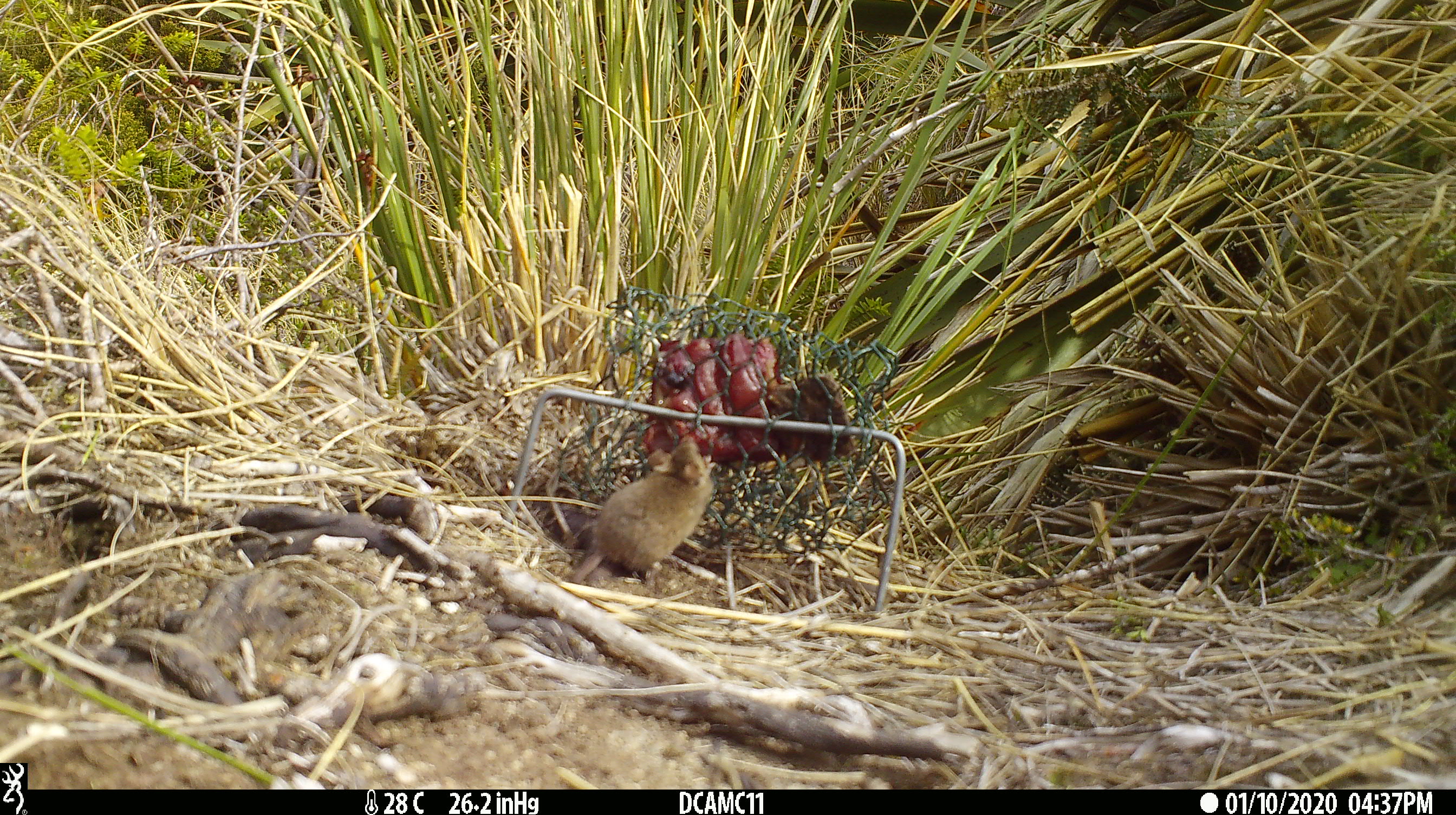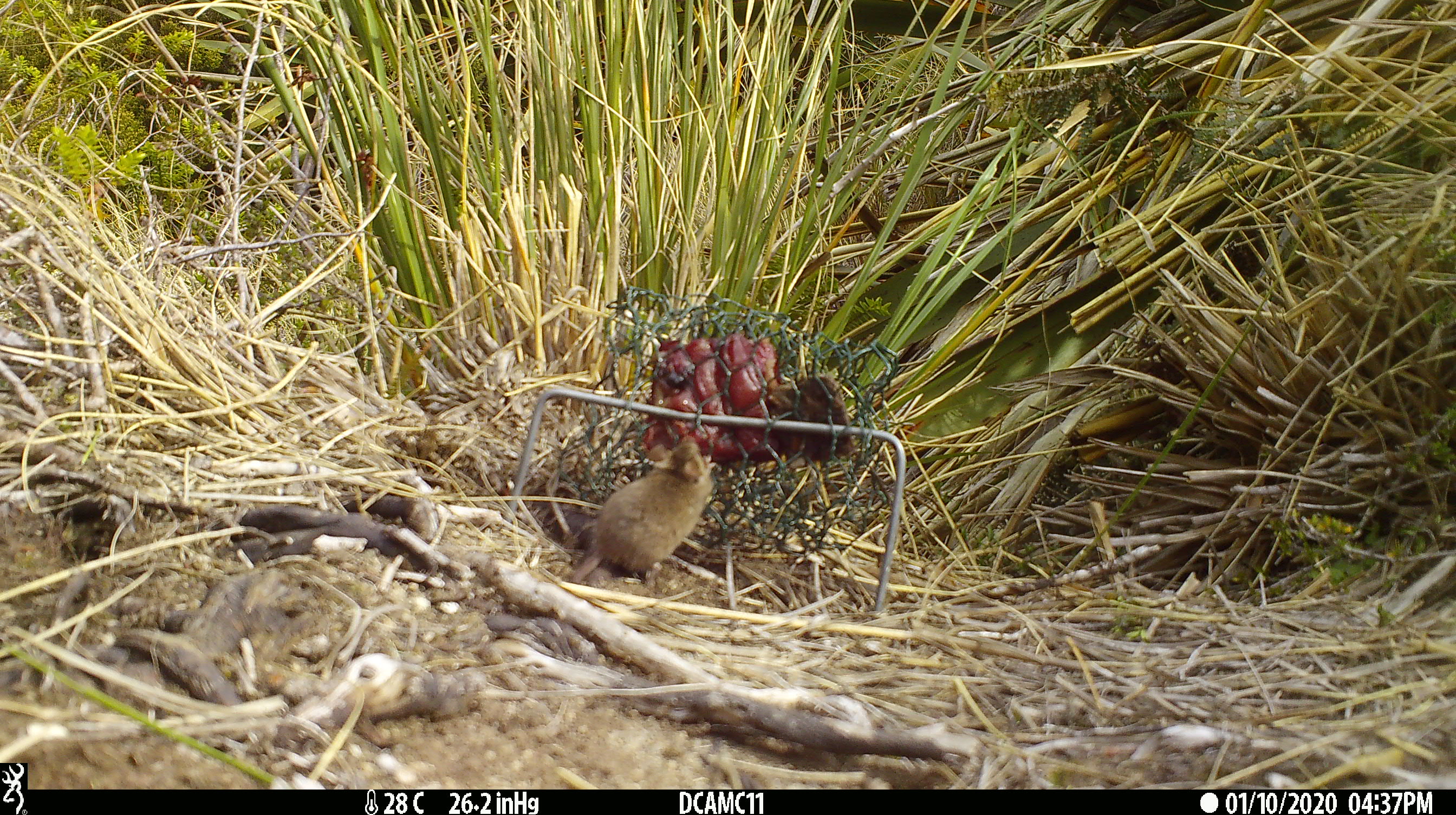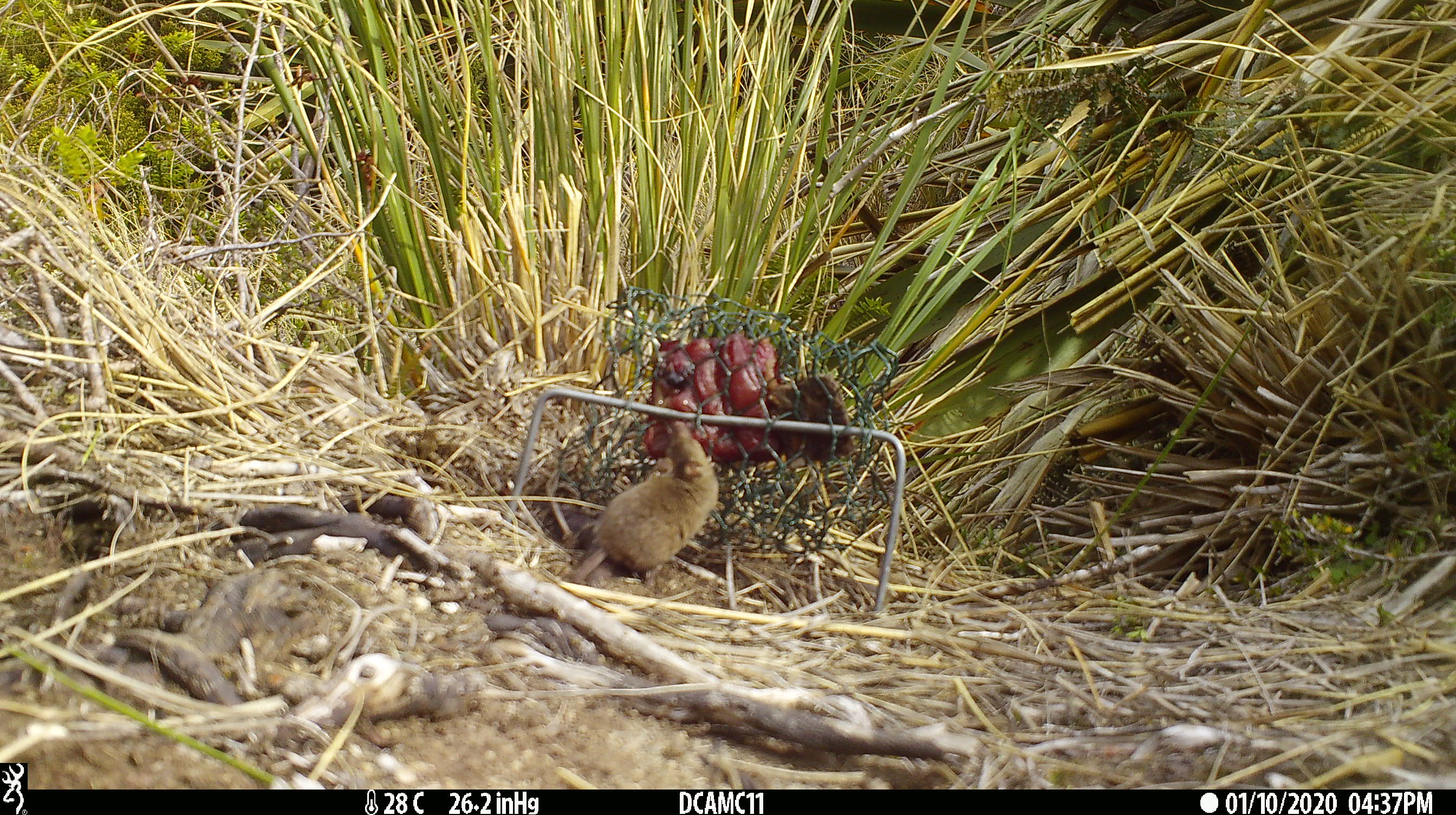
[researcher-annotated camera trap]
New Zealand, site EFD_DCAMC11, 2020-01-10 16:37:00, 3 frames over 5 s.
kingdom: Animalia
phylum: Chordata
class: Mammalia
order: Rodentia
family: Muridae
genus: Mus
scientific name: Mus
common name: mouse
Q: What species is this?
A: Mouse (Mus).